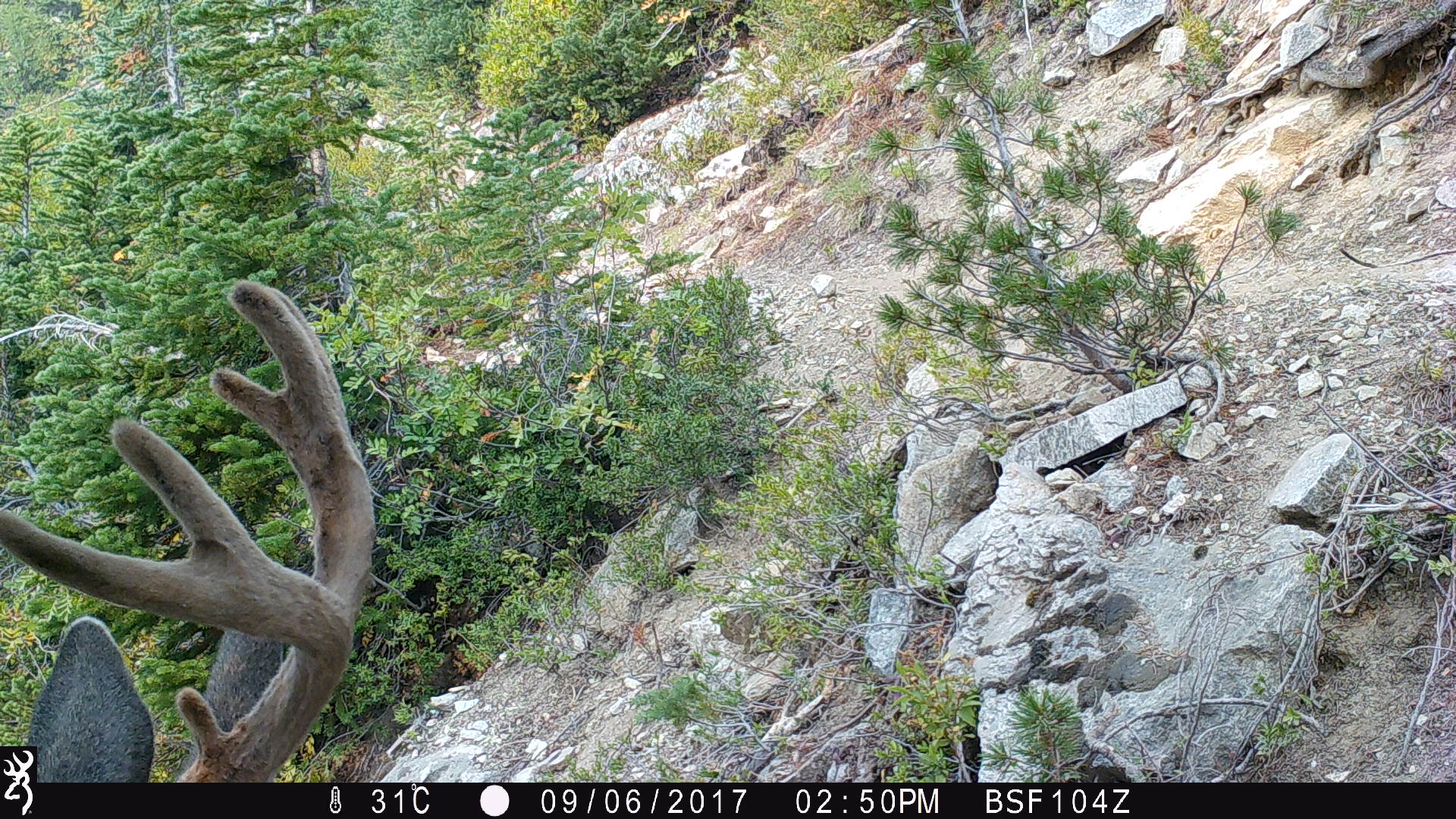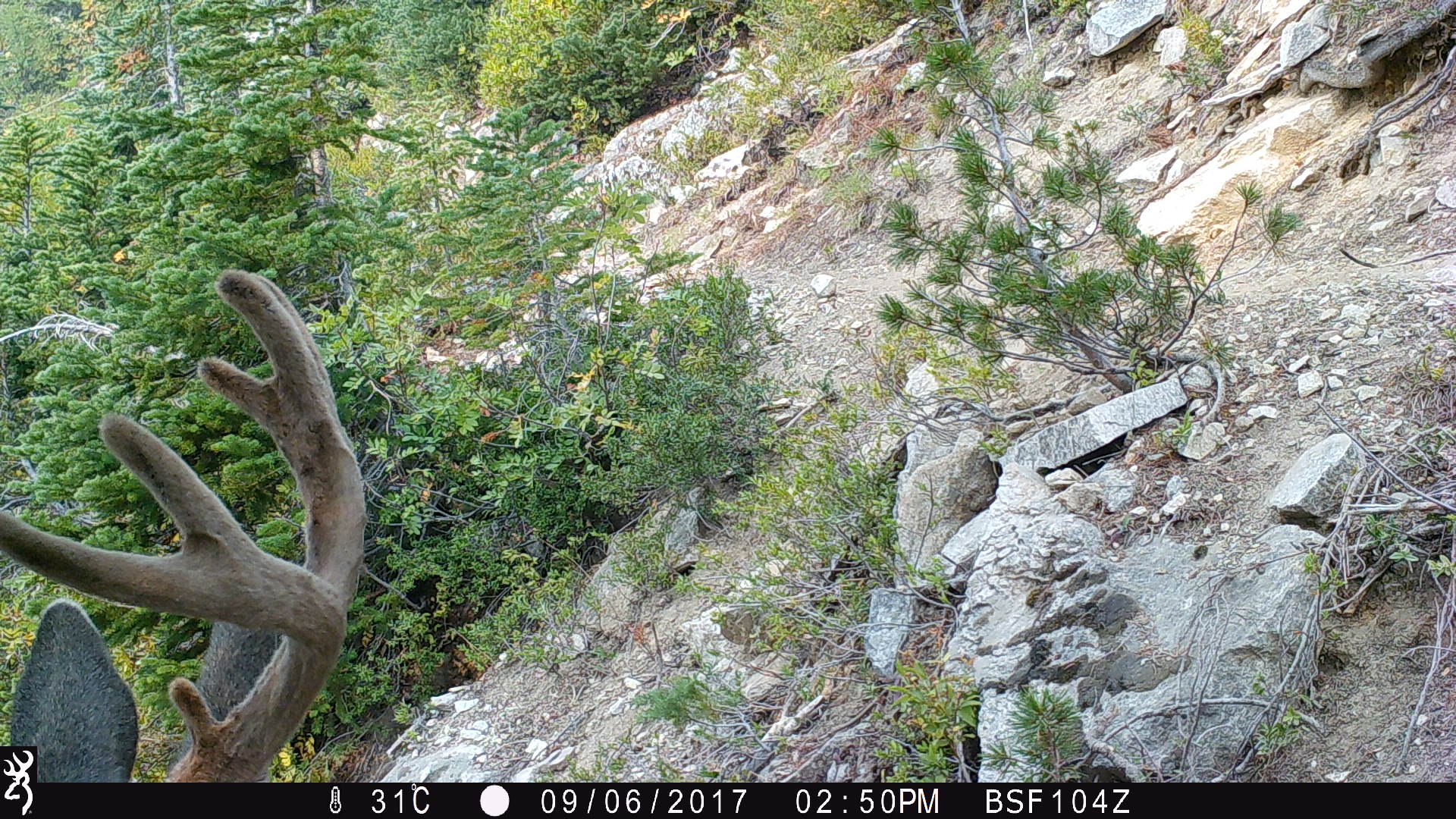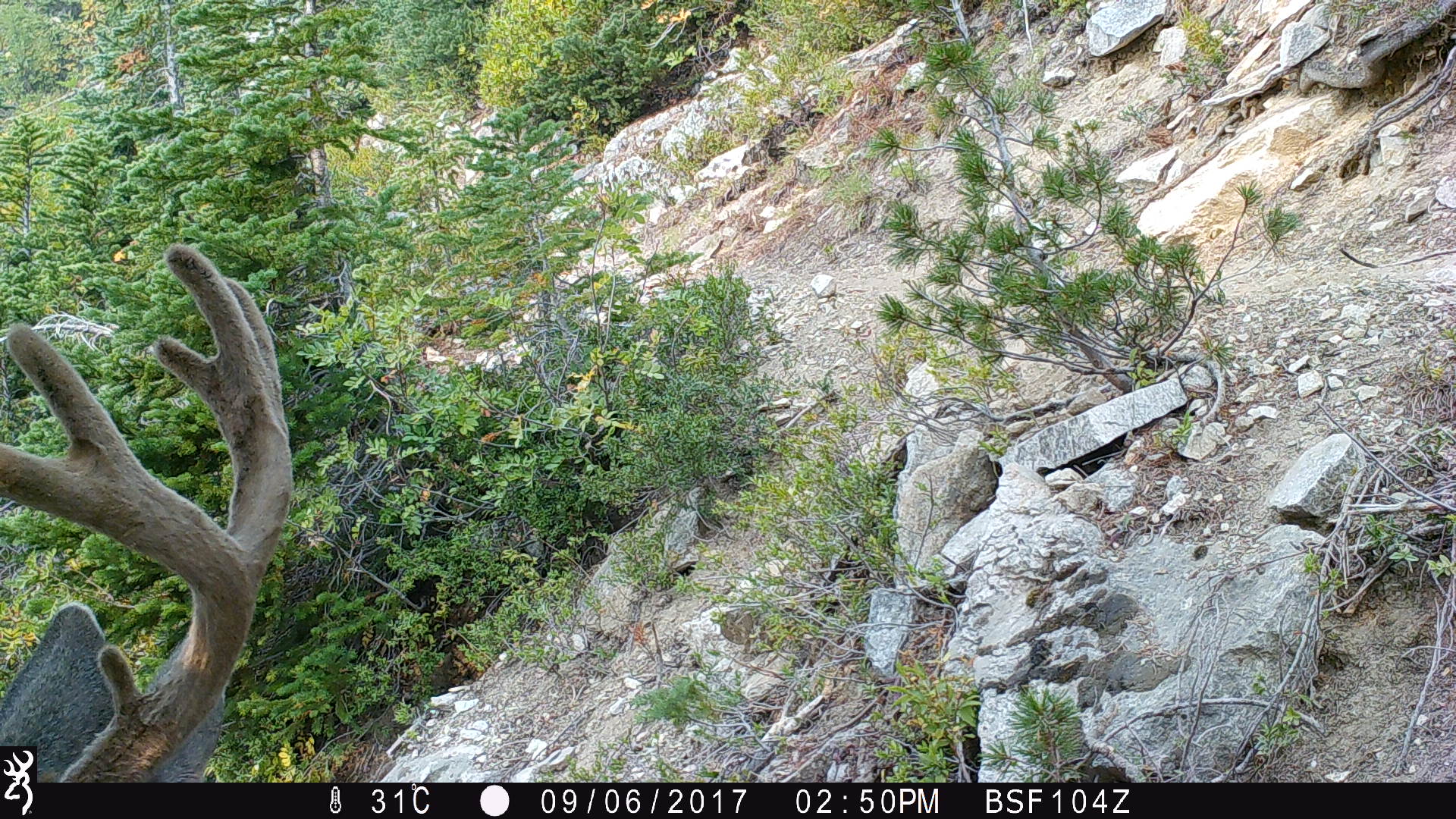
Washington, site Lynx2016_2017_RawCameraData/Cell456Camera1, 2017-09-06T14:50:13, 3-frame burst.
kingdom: Animalia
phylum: Chordata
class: Mammalia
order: Artiodactyla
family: Cervidae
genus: Odocoileus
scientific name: Odocoileus hemionus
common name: mule deer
Odocoileus hemionus (mule deer). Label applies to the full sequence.